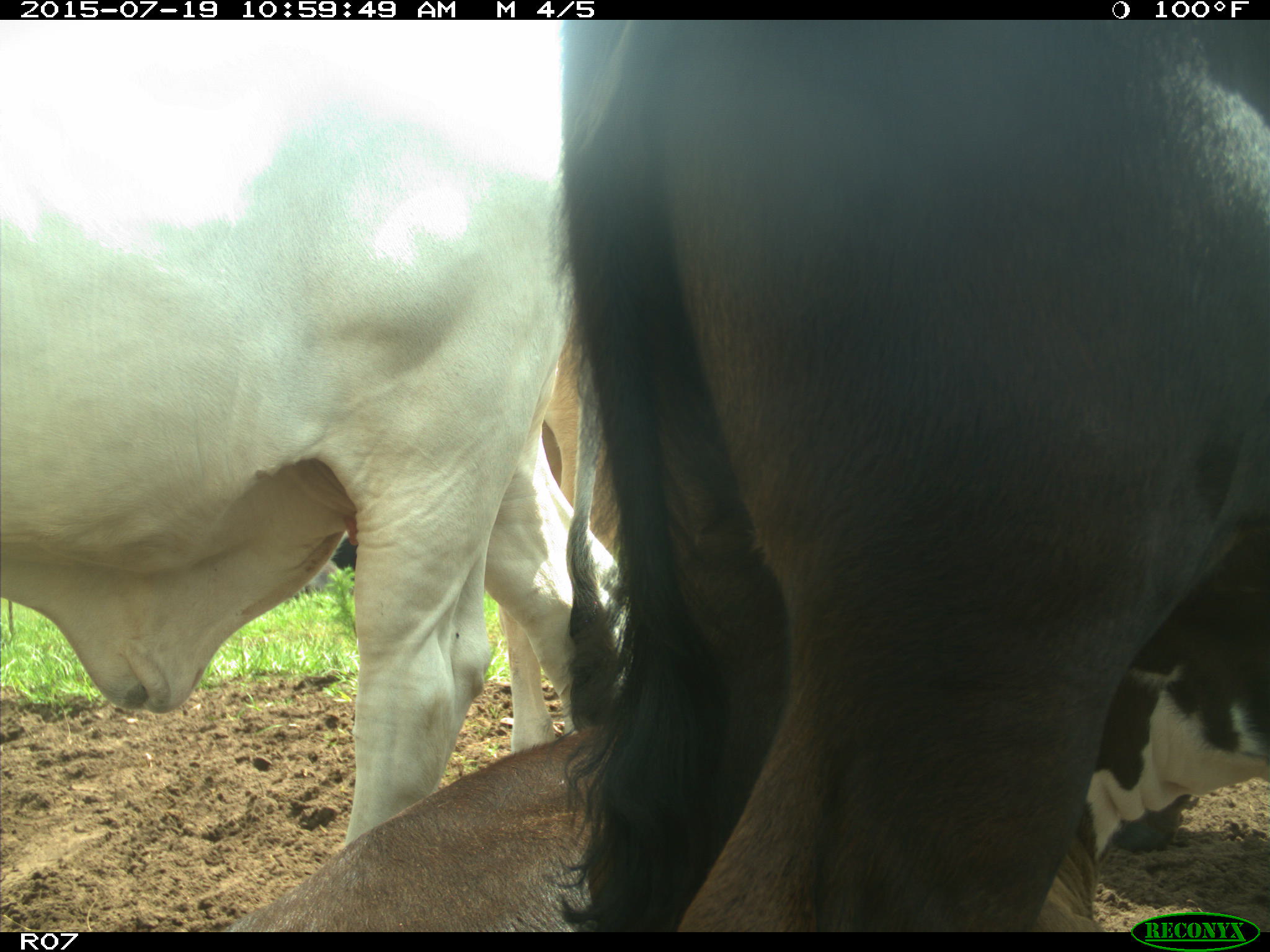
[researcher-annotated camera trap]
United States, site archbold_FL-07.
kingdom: Animalia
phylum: Chordata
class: Mammalia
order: Artiodactyla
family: Bovidae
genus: Bos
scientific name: Bos taurus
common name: domestic cow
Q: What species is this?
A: Bos taurus (domestic cow).